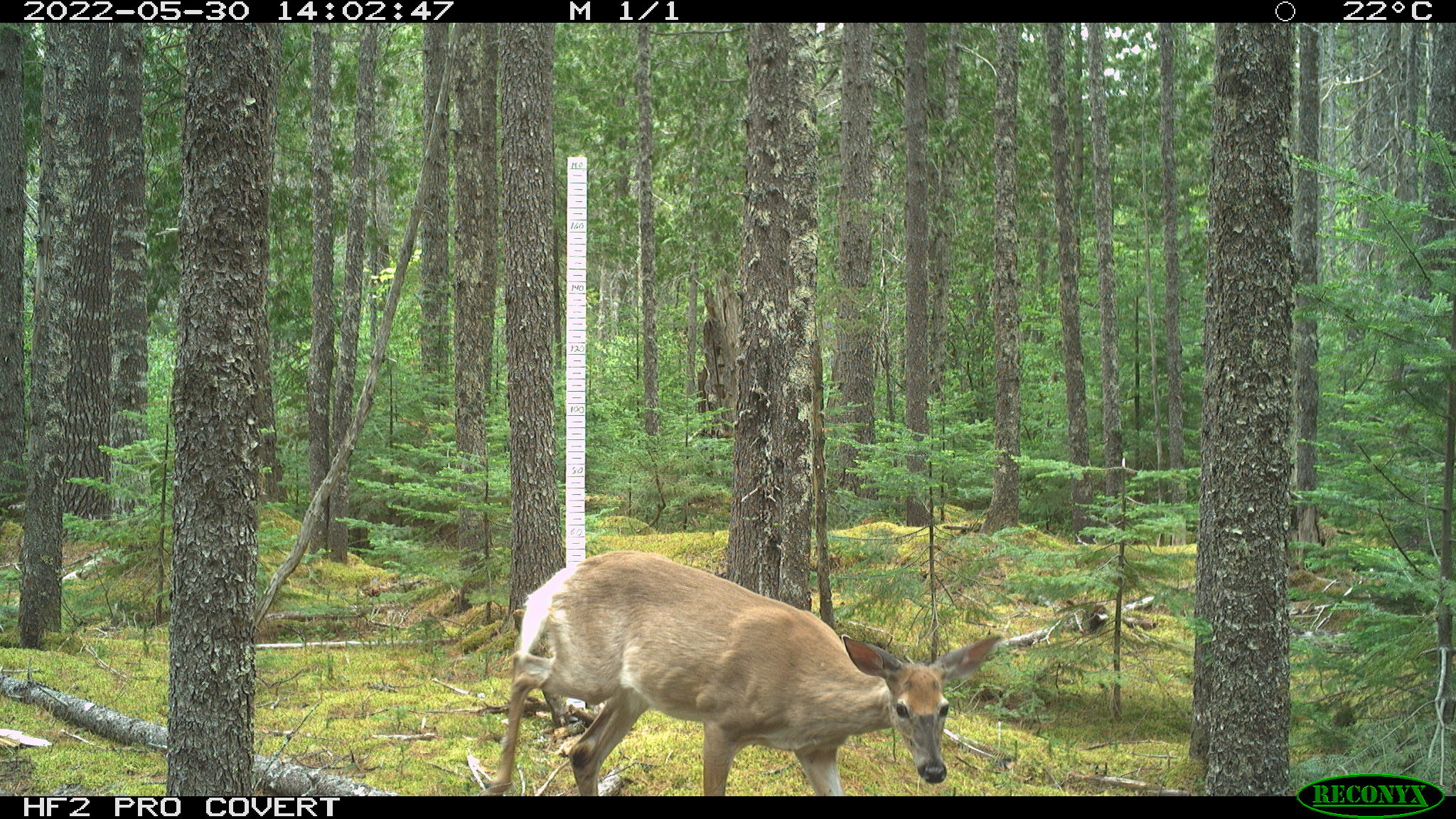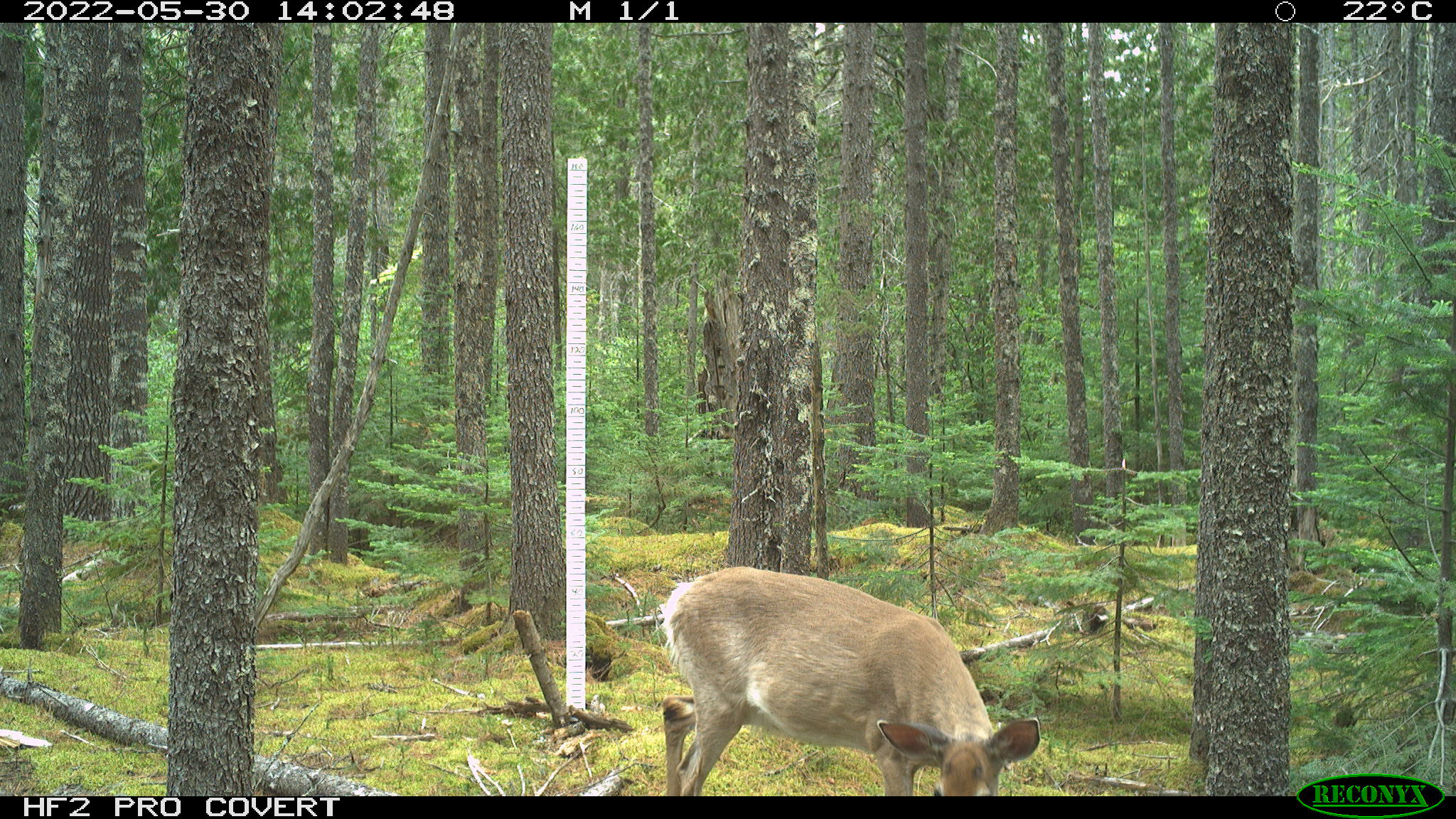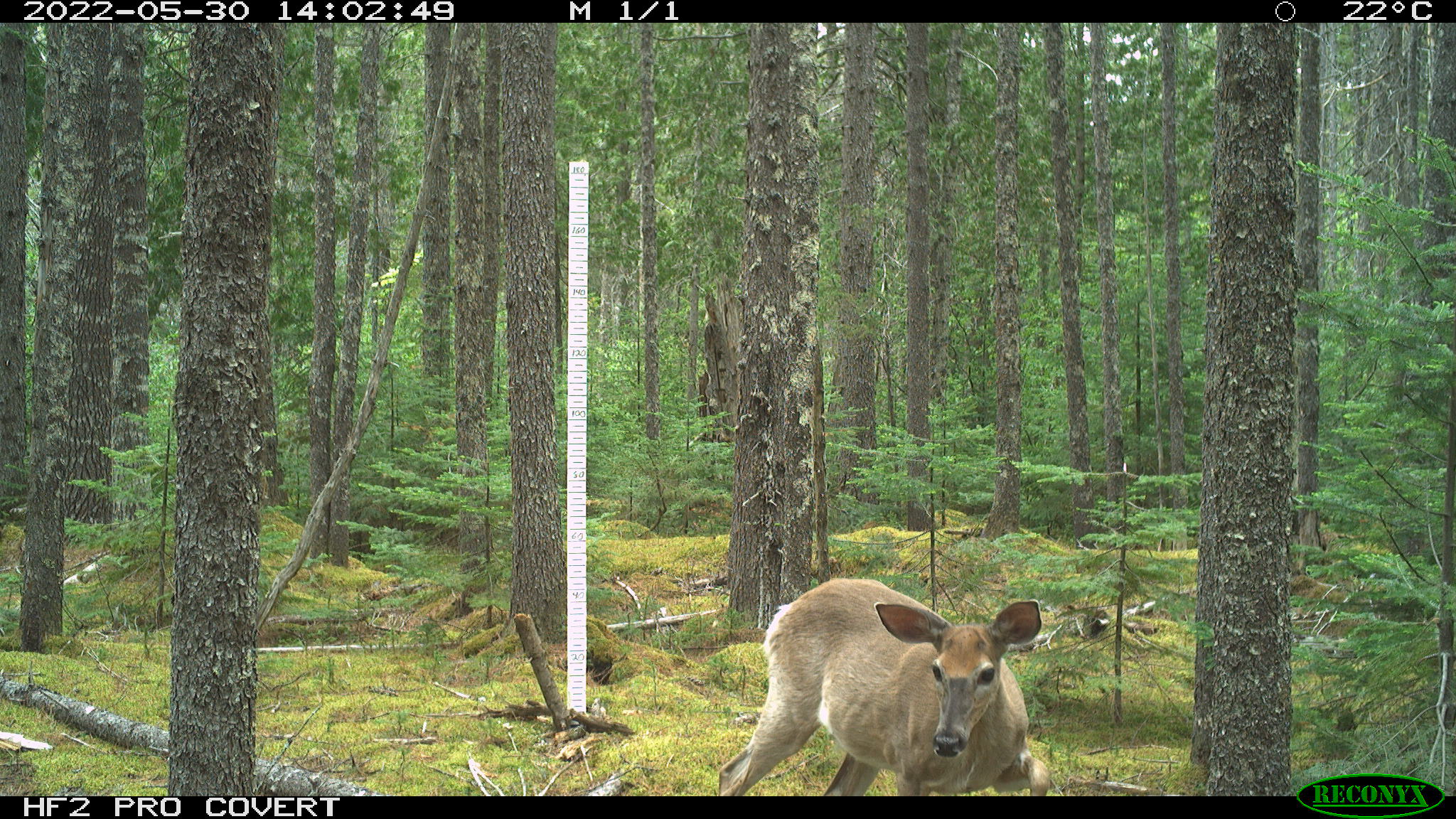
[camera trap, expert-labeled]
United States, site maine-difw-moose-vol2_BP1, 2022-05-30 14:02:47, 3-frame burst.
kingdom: Animalia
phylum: Chordata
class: Mammalia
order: Artiodactyla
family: Cervidae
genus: Odocoileus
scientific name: Odocoileus virginianus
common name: white-tailed deer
White-tailed deer (Odocoileus virginianus).